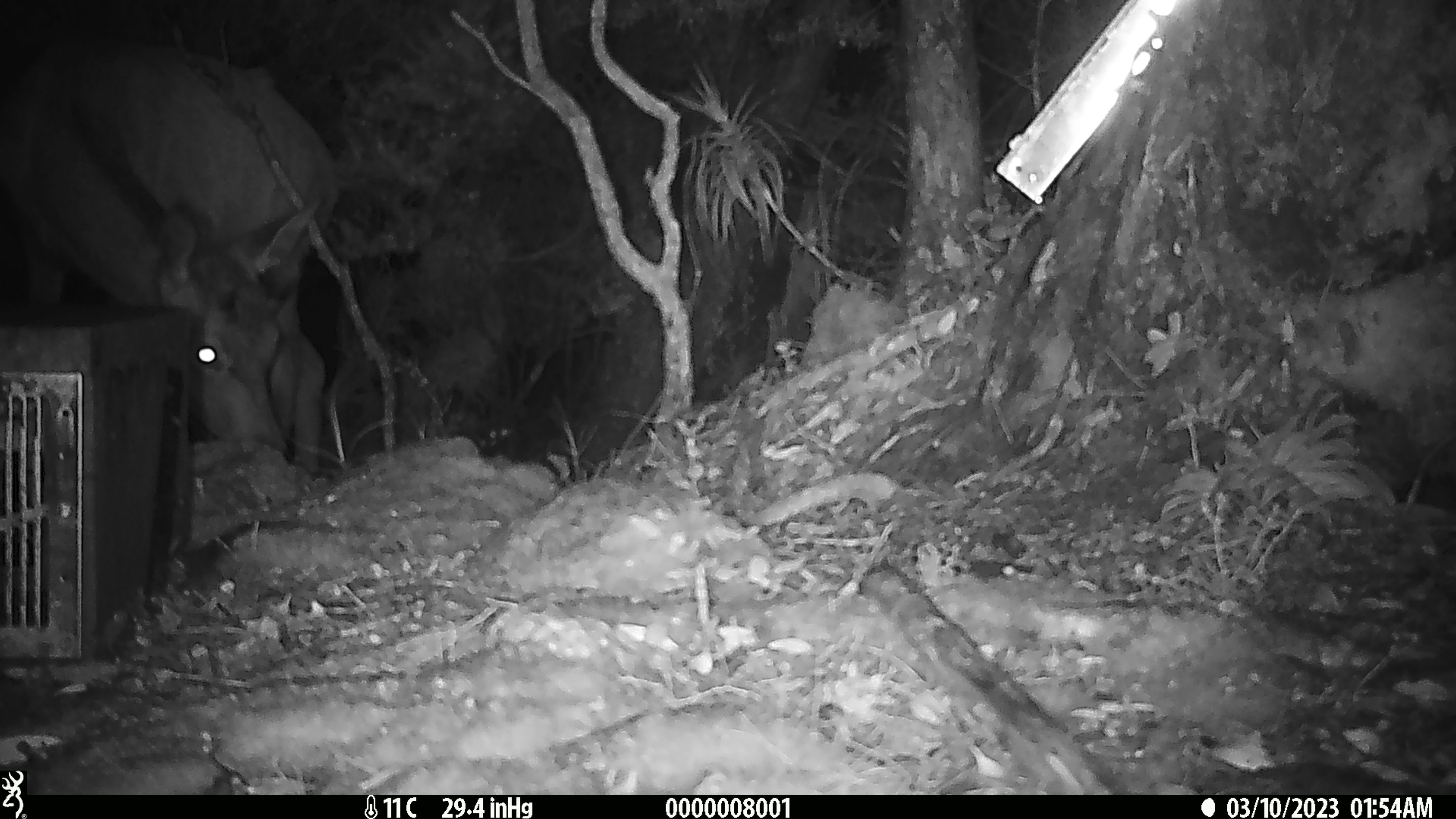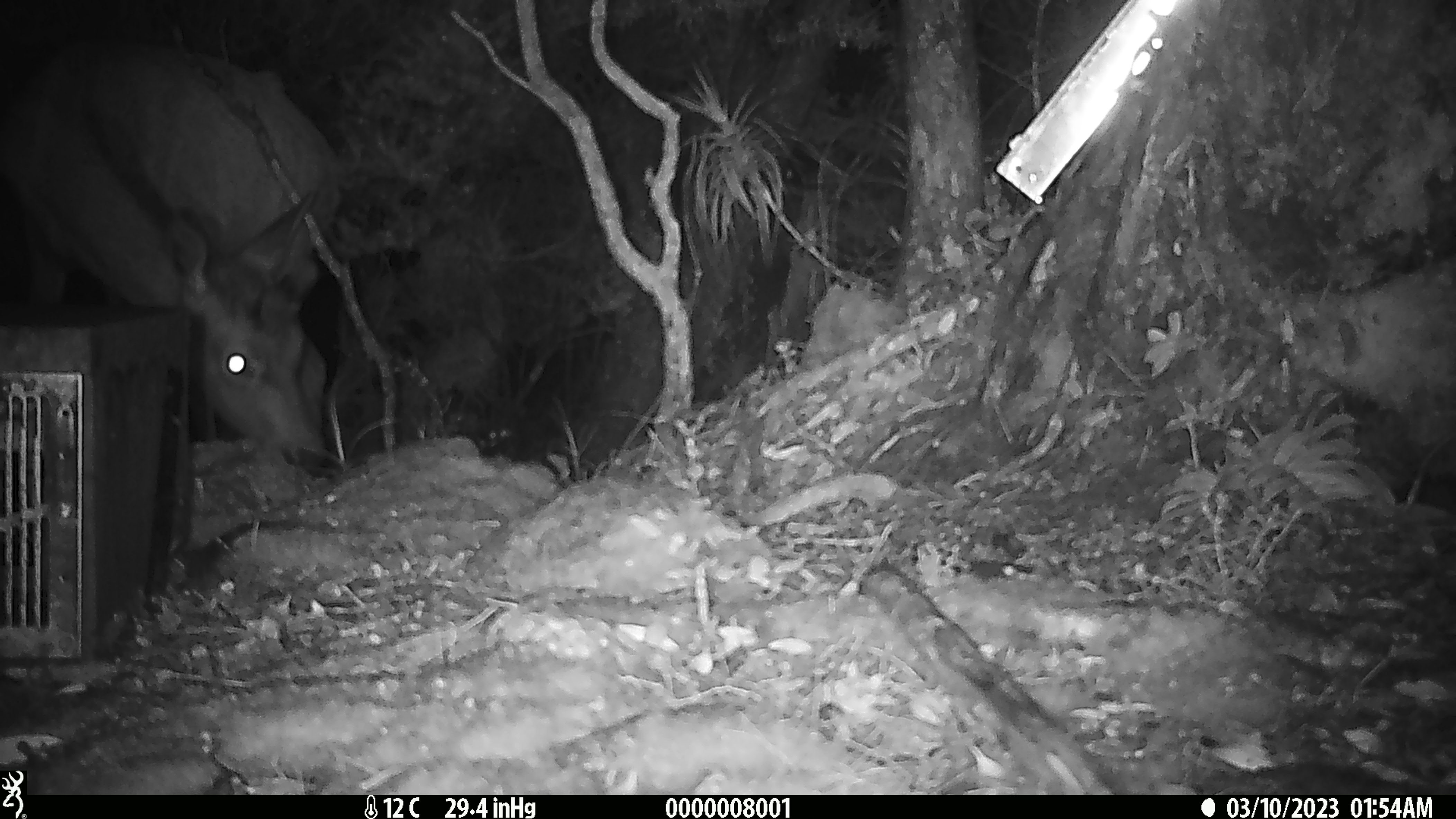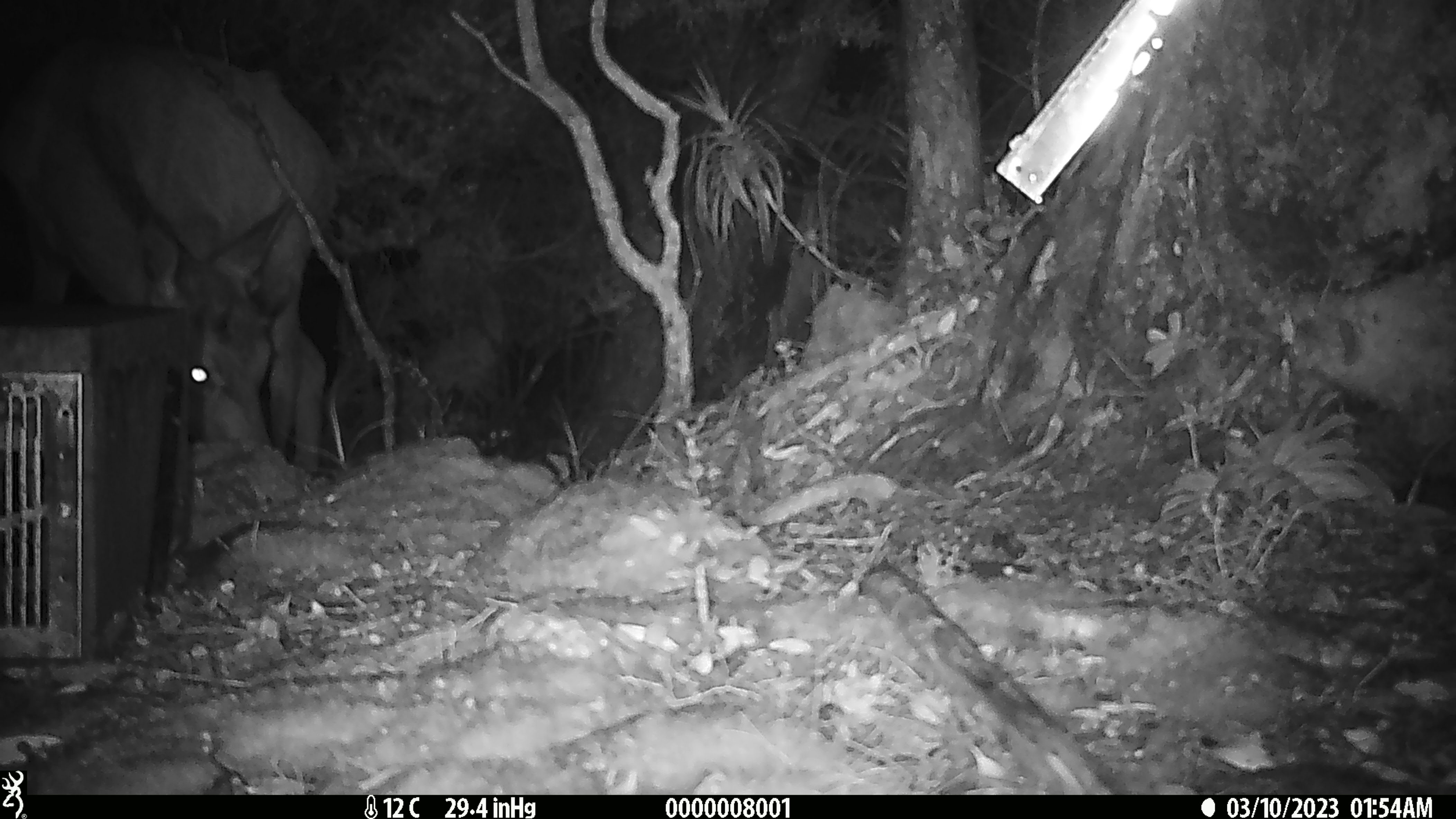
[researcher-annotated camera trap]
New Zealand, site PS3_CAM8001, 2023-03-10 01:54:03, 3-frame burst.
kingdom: Animalia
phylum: Chordata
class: Mammalia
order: Artiodactyla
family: Cervidae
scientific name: Cervidae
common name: deer